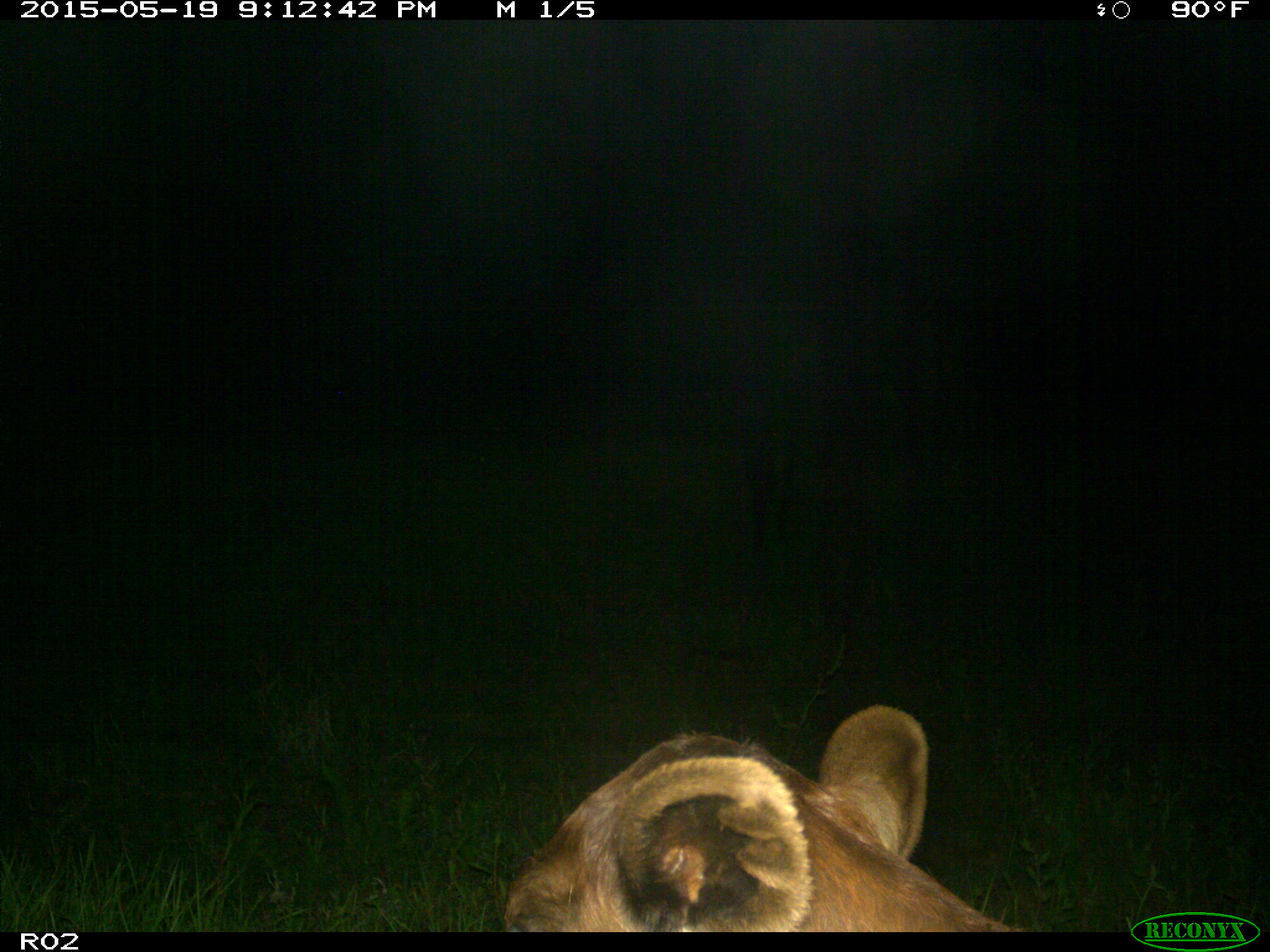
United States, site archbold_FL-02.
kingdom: Animalia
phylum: Chordata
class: Mammalia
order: Artiodactyla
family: Bovidae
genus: Bos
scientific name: Bos taurus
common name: domestic cow